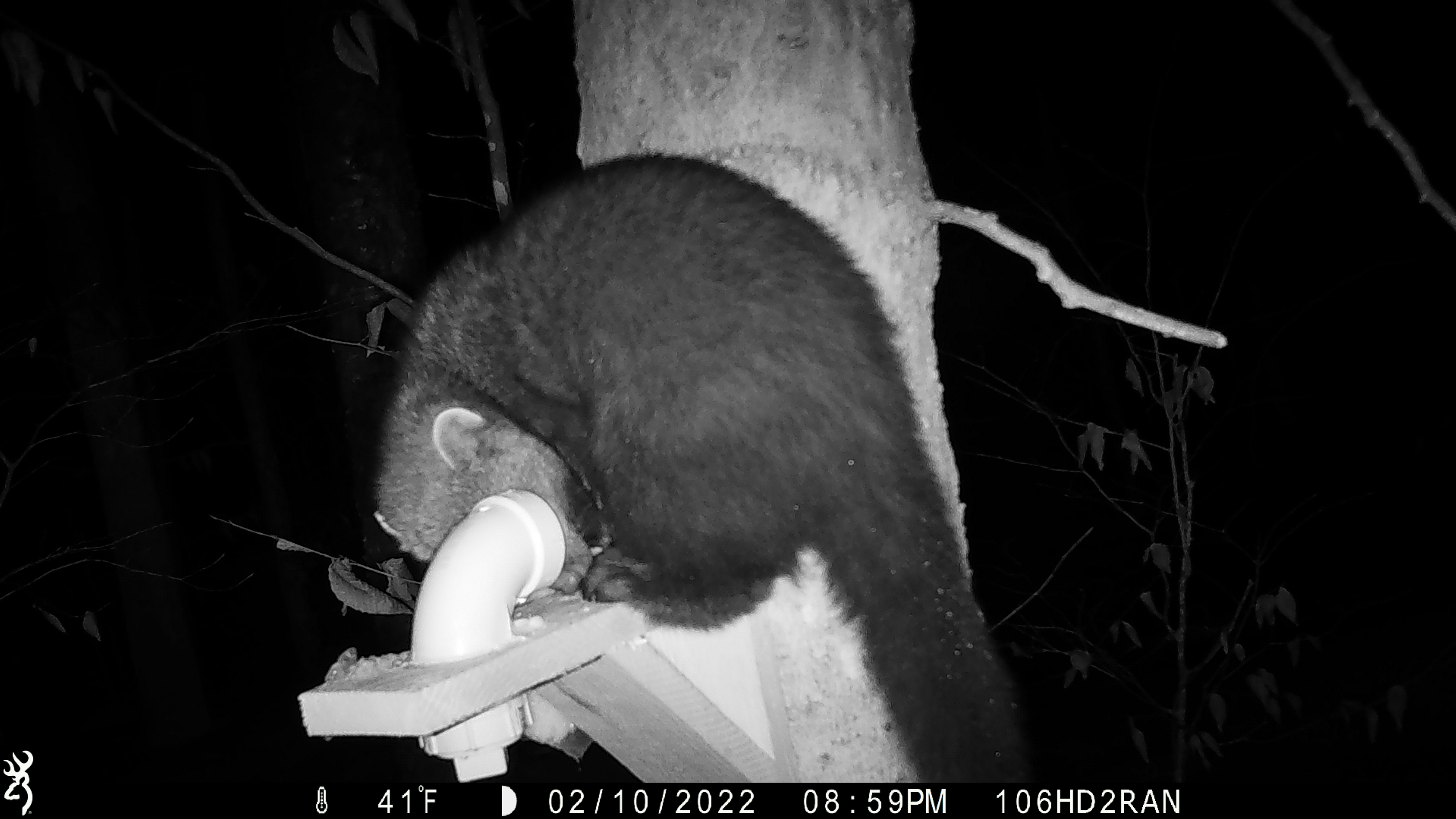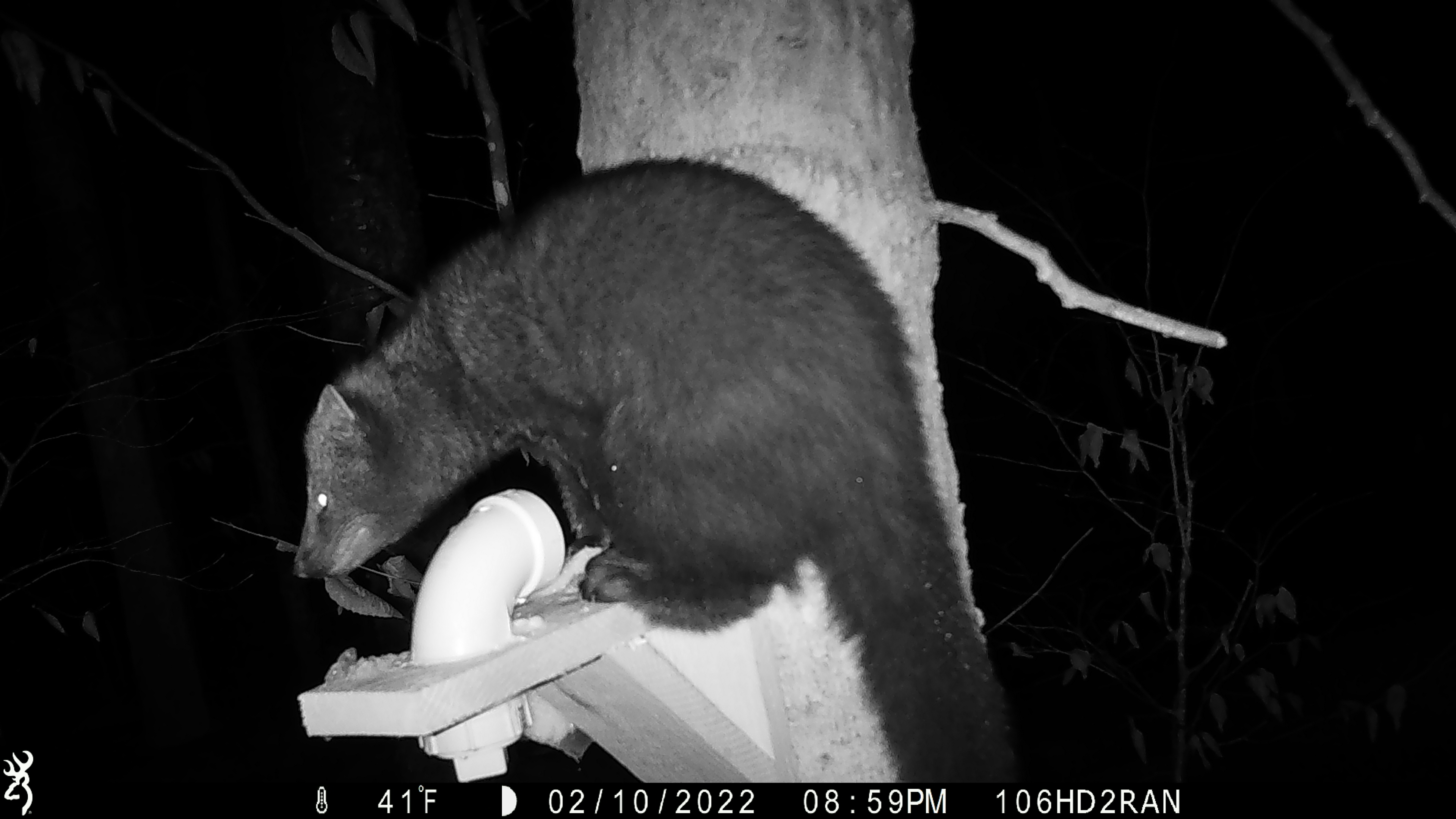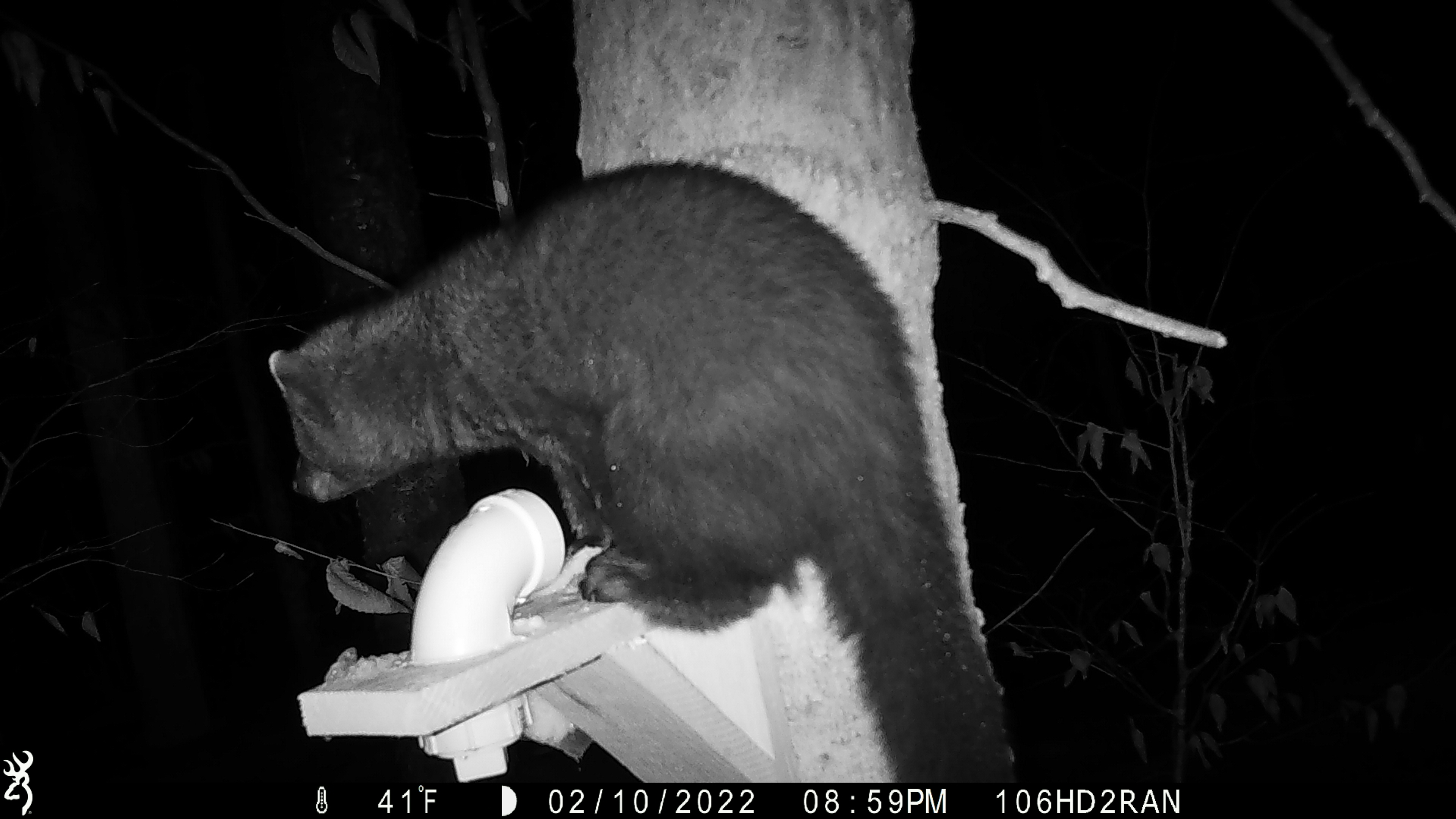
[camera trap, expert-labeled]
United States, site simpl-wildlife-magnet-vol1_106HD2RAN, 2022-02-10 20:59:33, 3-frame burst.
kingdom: Animalia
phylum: Chordata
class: Mammalia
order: Carnivora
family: Mustelidae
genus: Pekania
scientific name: Pekania pennanti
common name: fisher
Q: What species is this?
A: Fisher (Pekania pennanti).